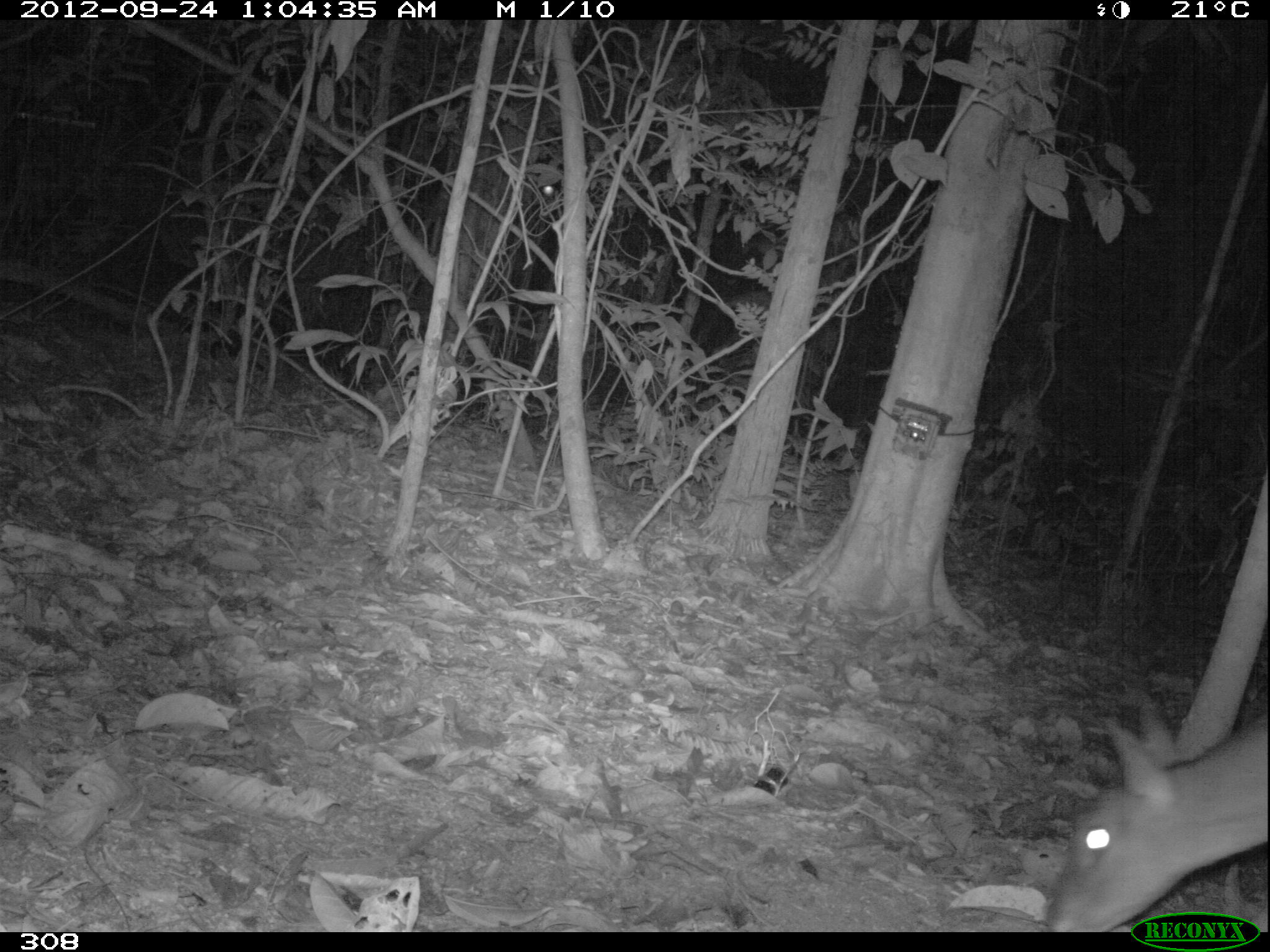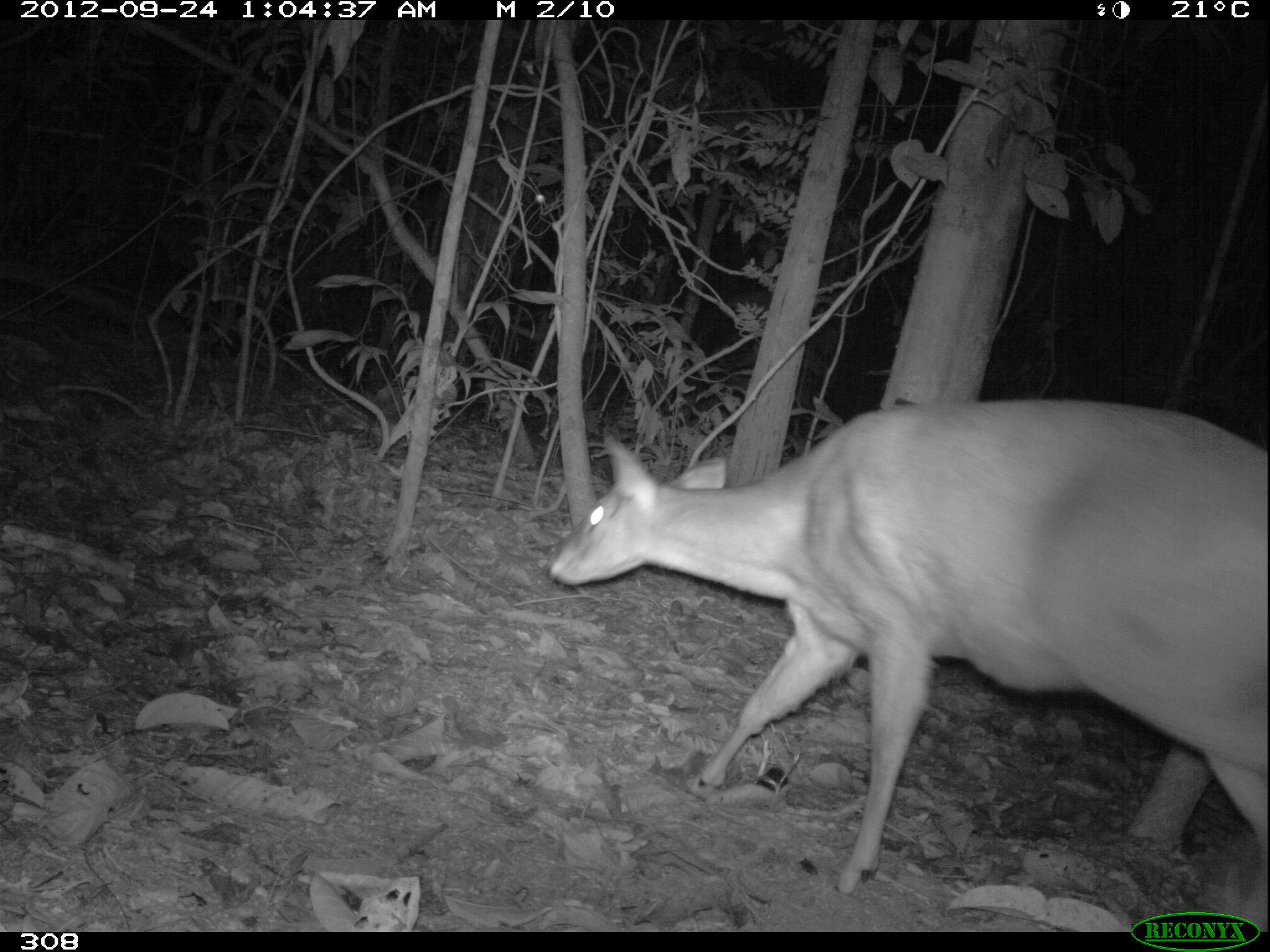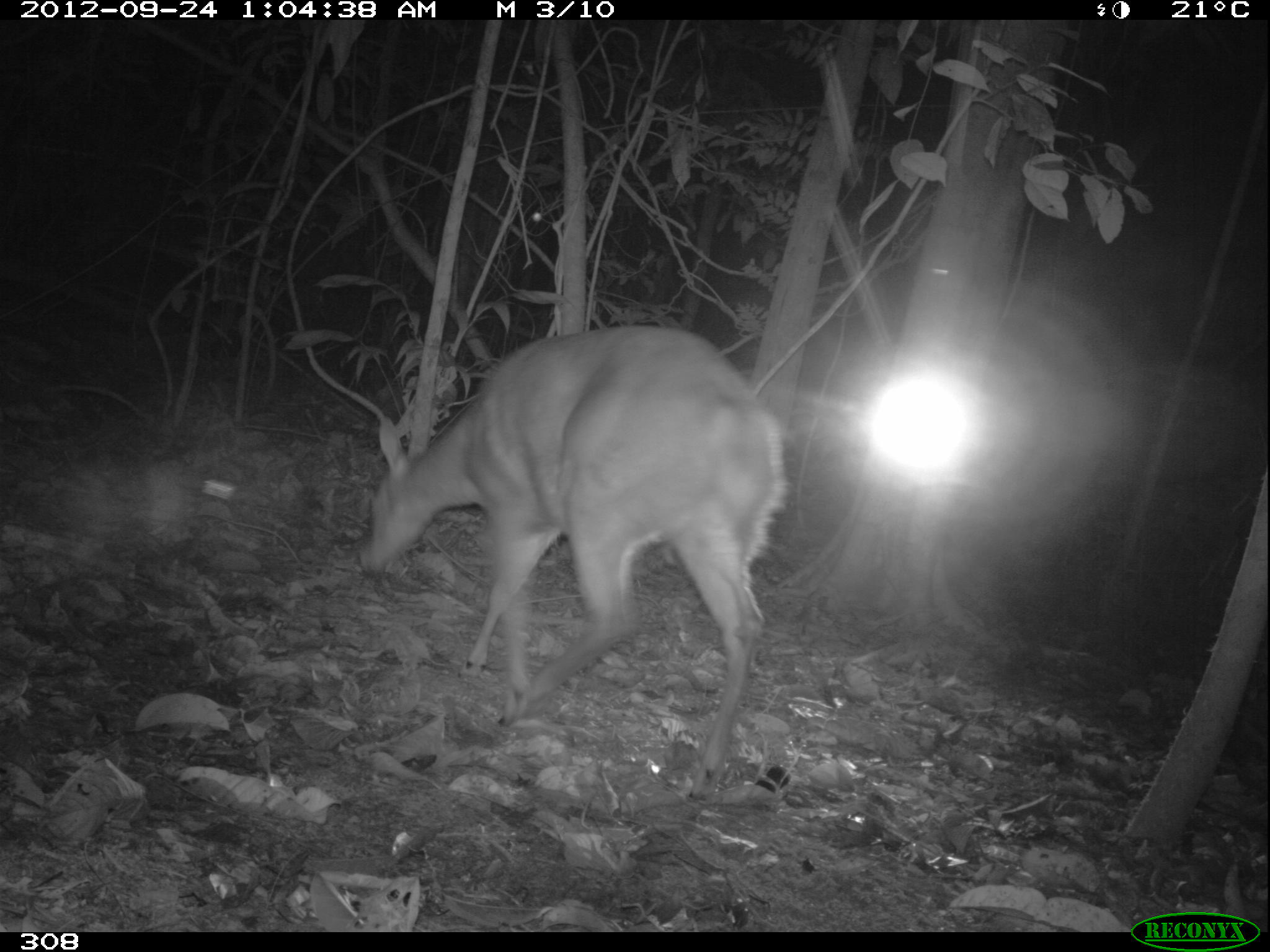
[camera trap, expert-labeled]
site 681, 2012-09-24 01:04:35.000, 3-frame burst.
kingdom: Animalia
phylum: Chordata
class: Mammalia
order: Artiodactyla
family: Cervidae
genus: Mazama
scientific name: Mazama americana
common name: red brocket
Mazama americana (red brocket).